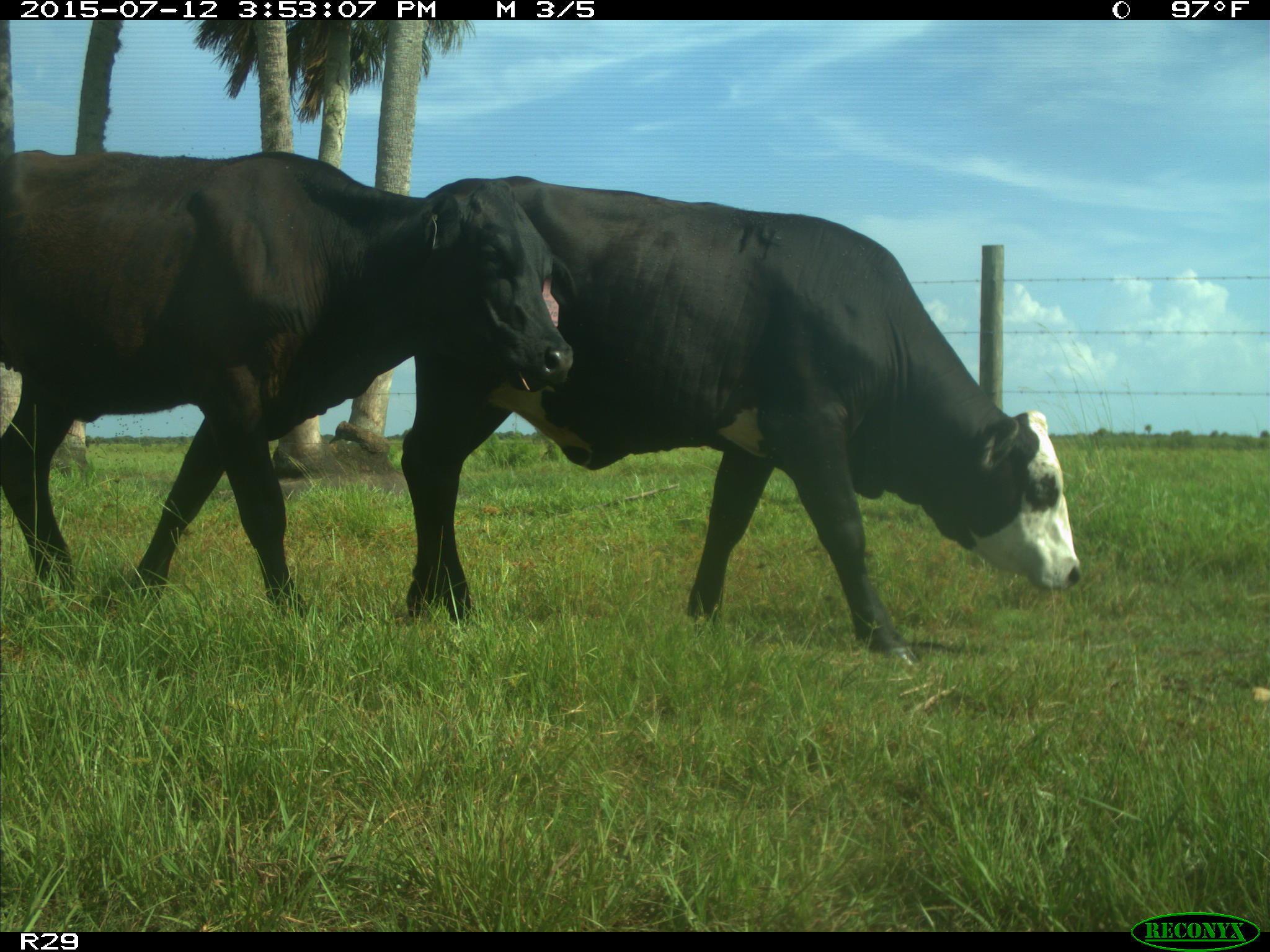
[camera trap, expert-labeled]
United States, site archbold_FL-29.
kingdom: Animalia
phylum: Chordata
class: Mammalia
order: Artiodactyla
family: Bovidae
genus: Bos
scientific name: Bos taurus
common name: domestic cow